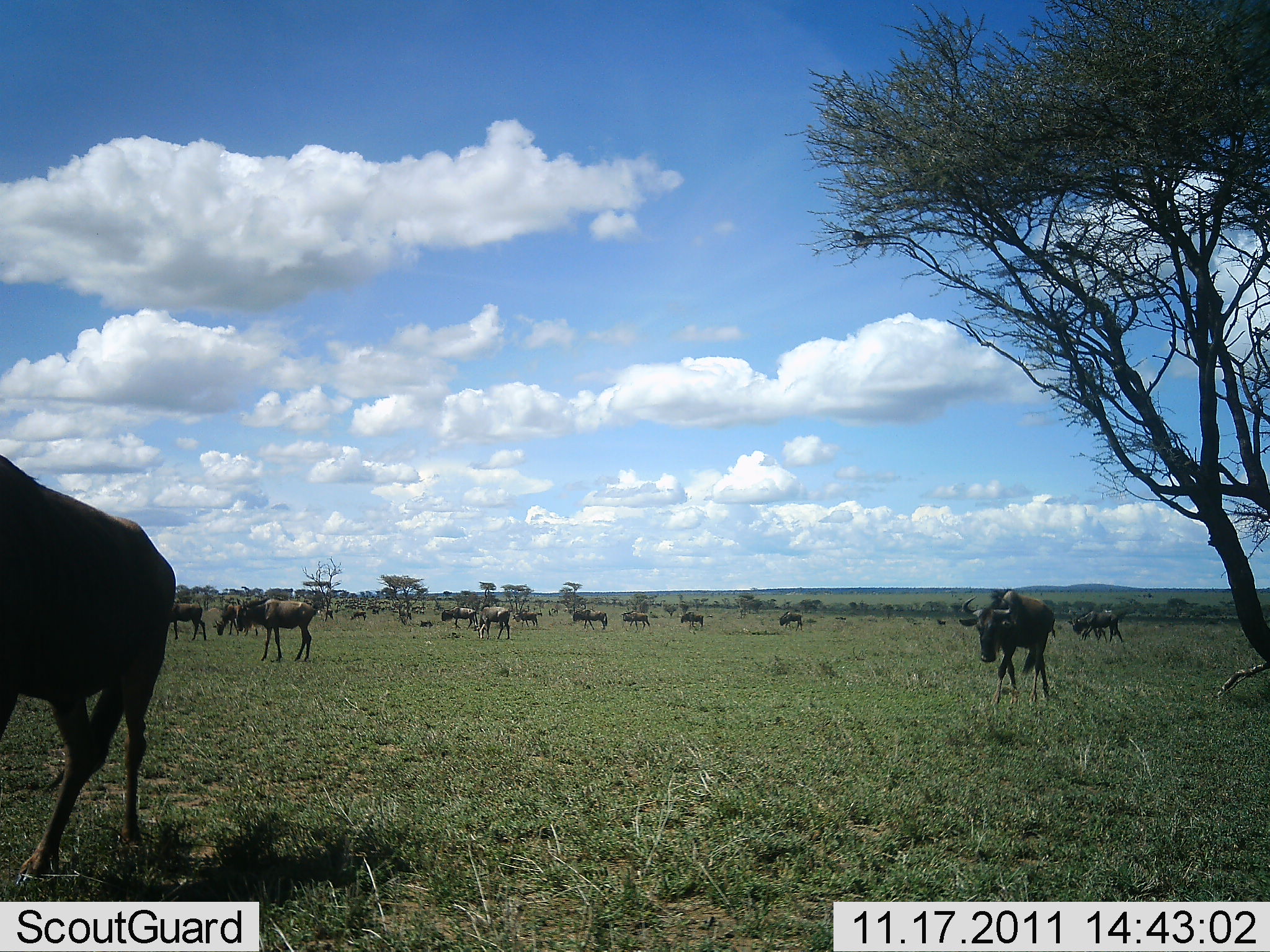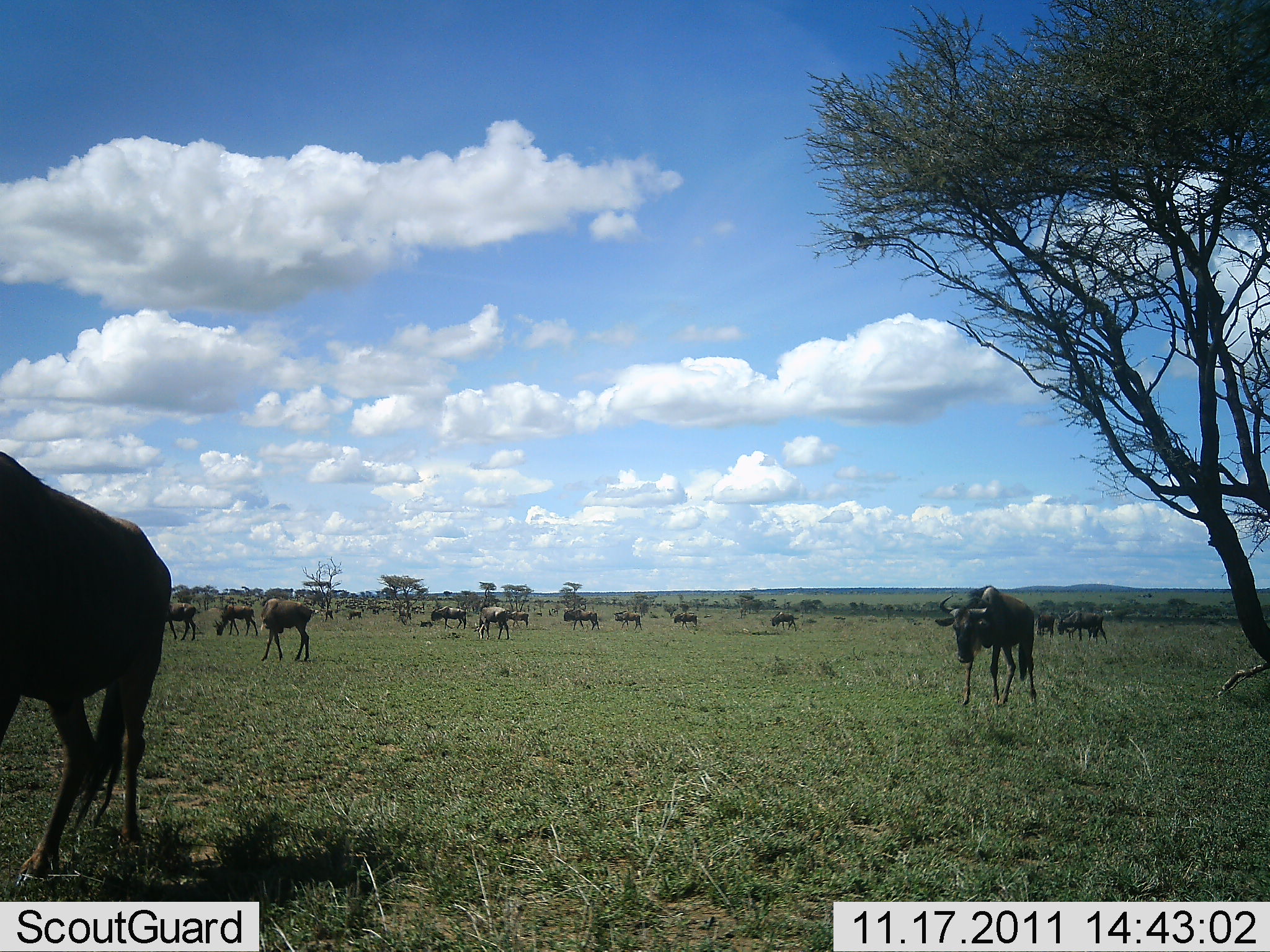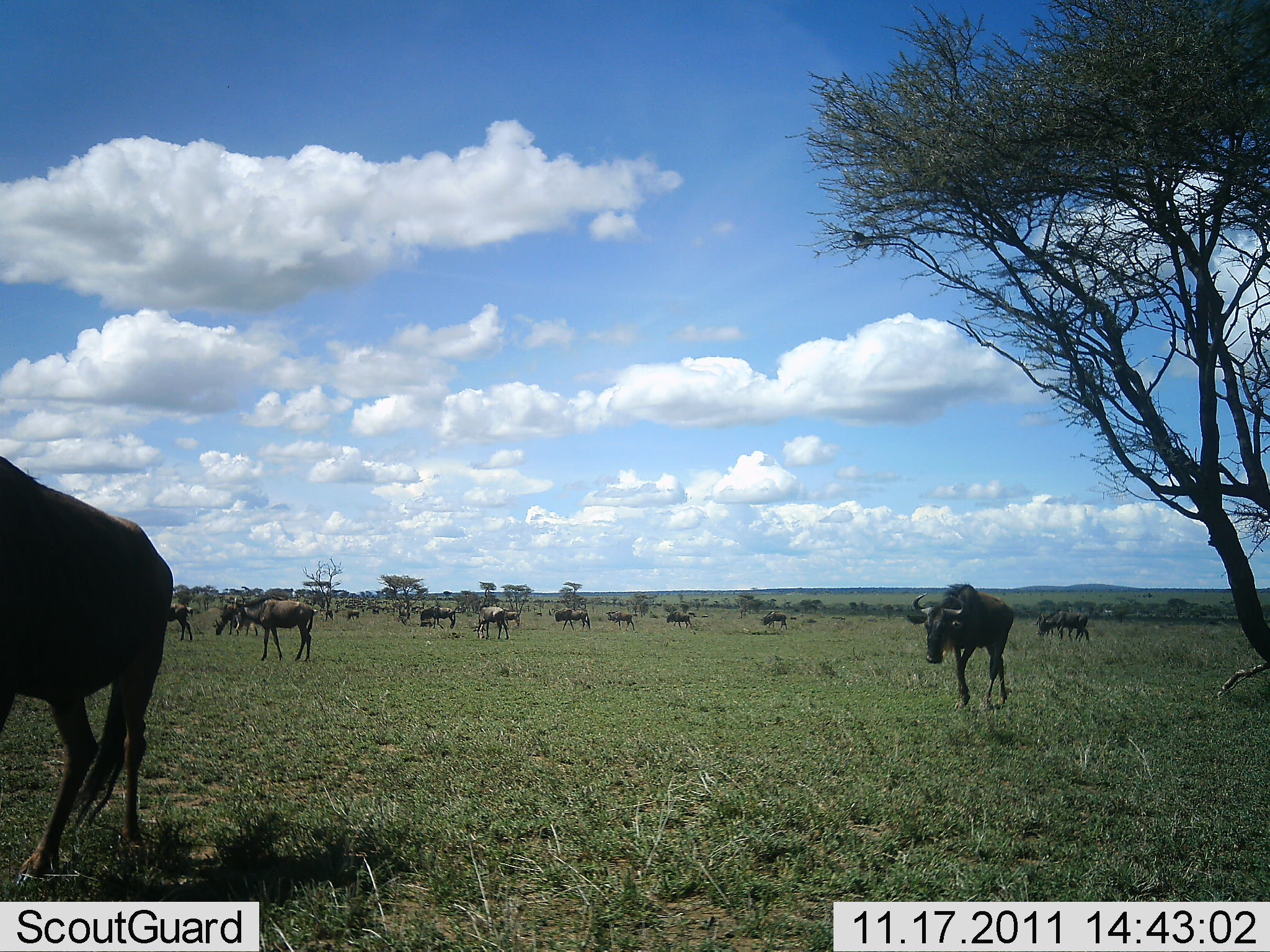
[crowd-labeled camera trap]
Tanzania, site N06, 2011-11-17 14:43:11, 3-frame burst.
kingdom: Animalia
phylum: Chordata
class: Mammalia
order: Artiodactyla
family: Bovidae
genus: Connochaetes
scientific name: Connochaetes taurinus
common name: blue wildebeest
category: wildebeest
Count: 11-50.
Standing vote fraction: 36%.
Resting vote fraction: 0%.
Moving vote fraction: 91%.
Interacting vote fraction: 9%.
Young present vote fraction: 0%.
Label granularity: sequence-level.